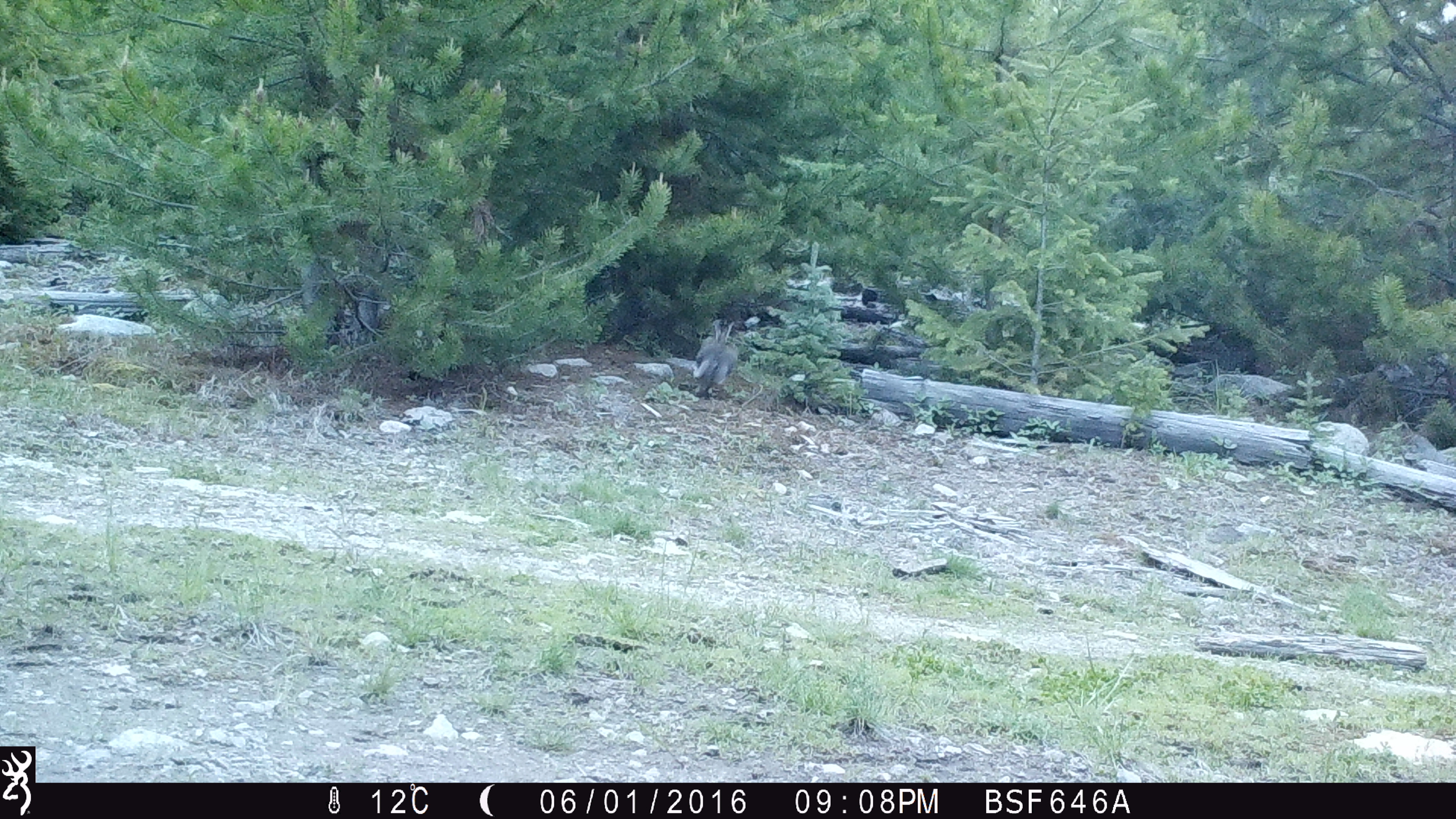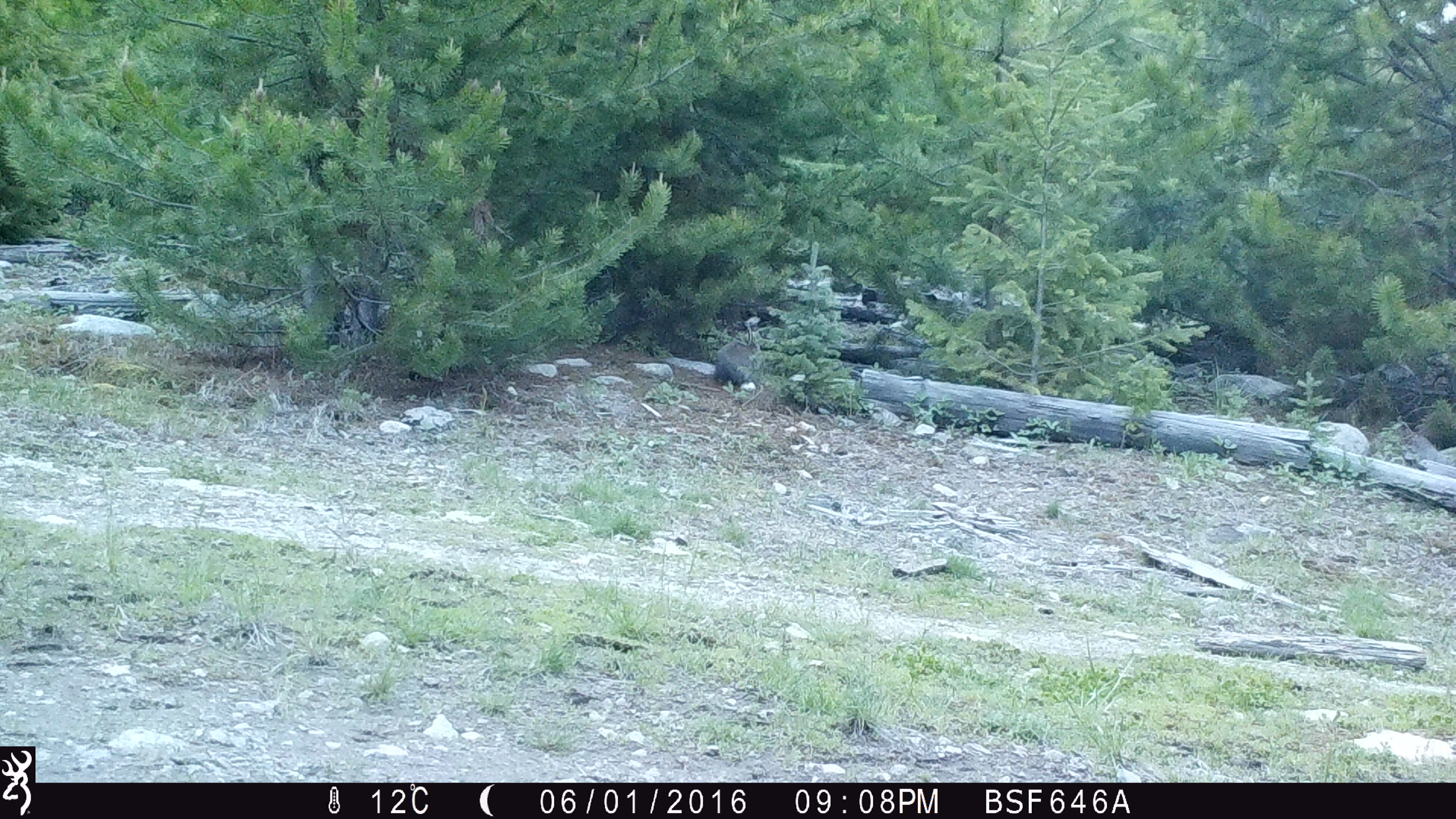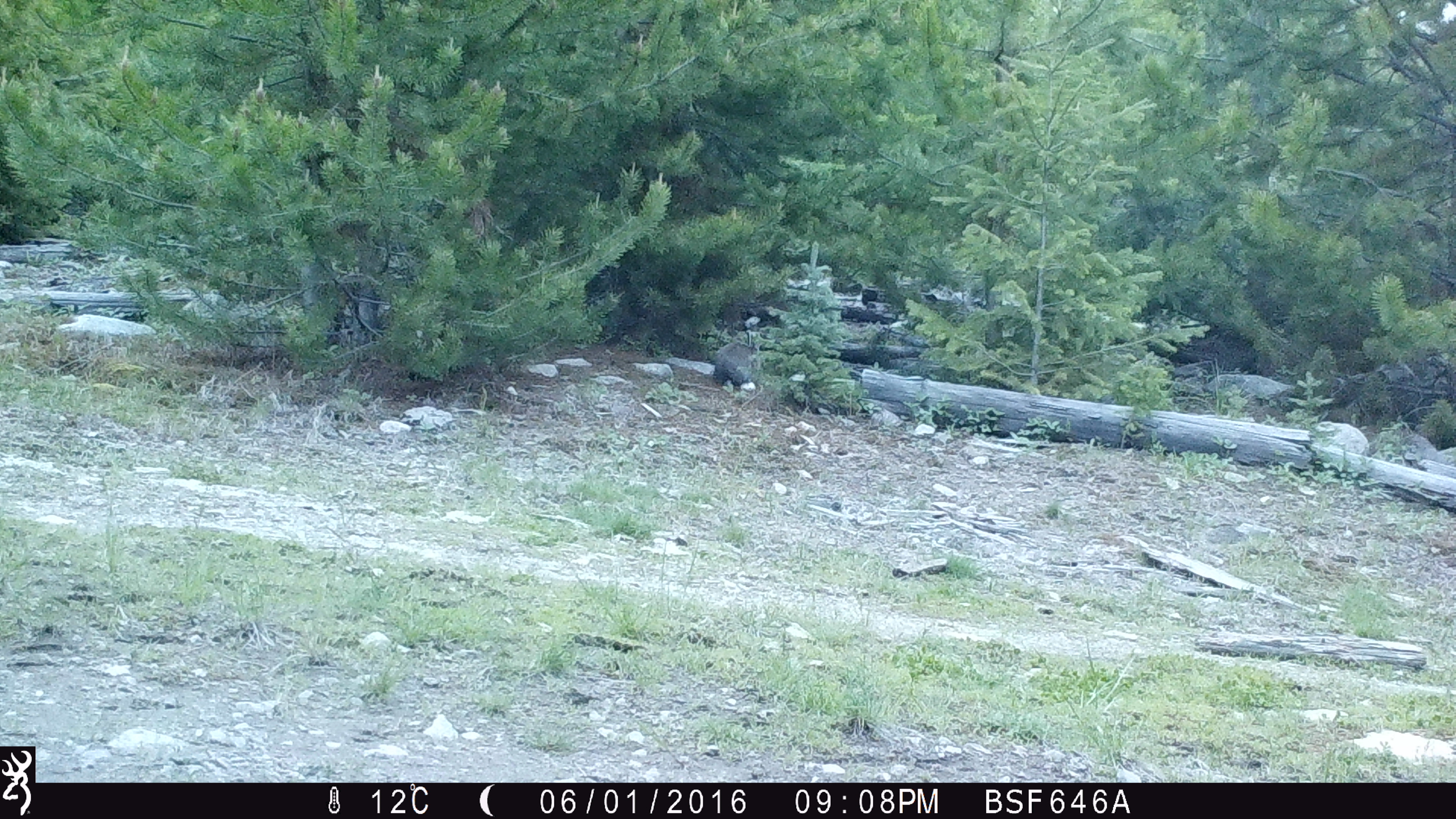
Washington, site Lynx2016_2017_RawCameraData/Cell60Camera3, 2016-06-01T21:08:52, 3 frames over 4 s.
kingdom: Animalia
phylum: Chordata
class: Mammalia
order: Lagomorpha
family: Leporidae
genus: Lepus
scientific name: Lepus americanus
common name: snowshoe hare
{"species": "Lepus americanus (snowshoe hare)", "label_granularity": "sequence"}